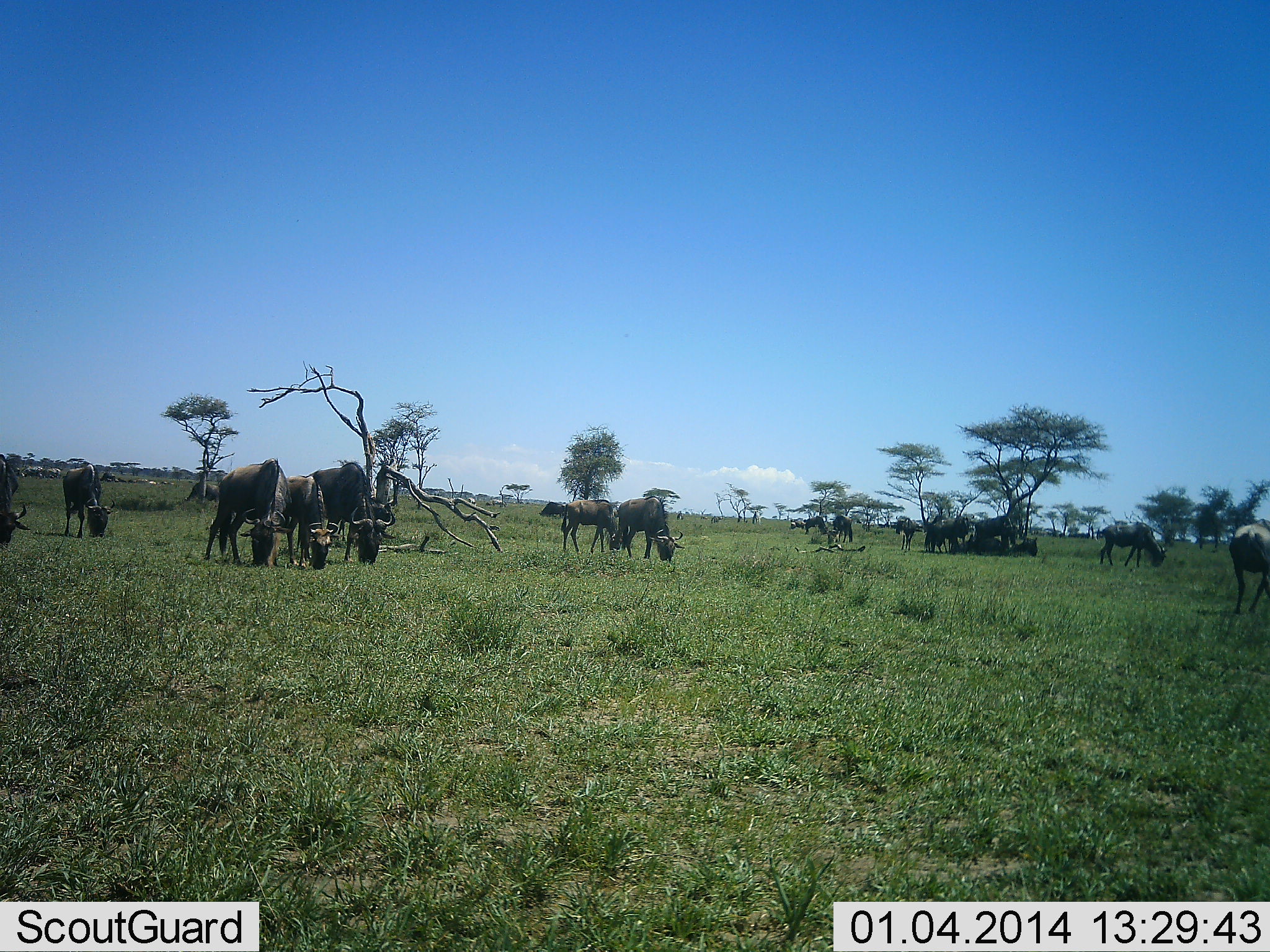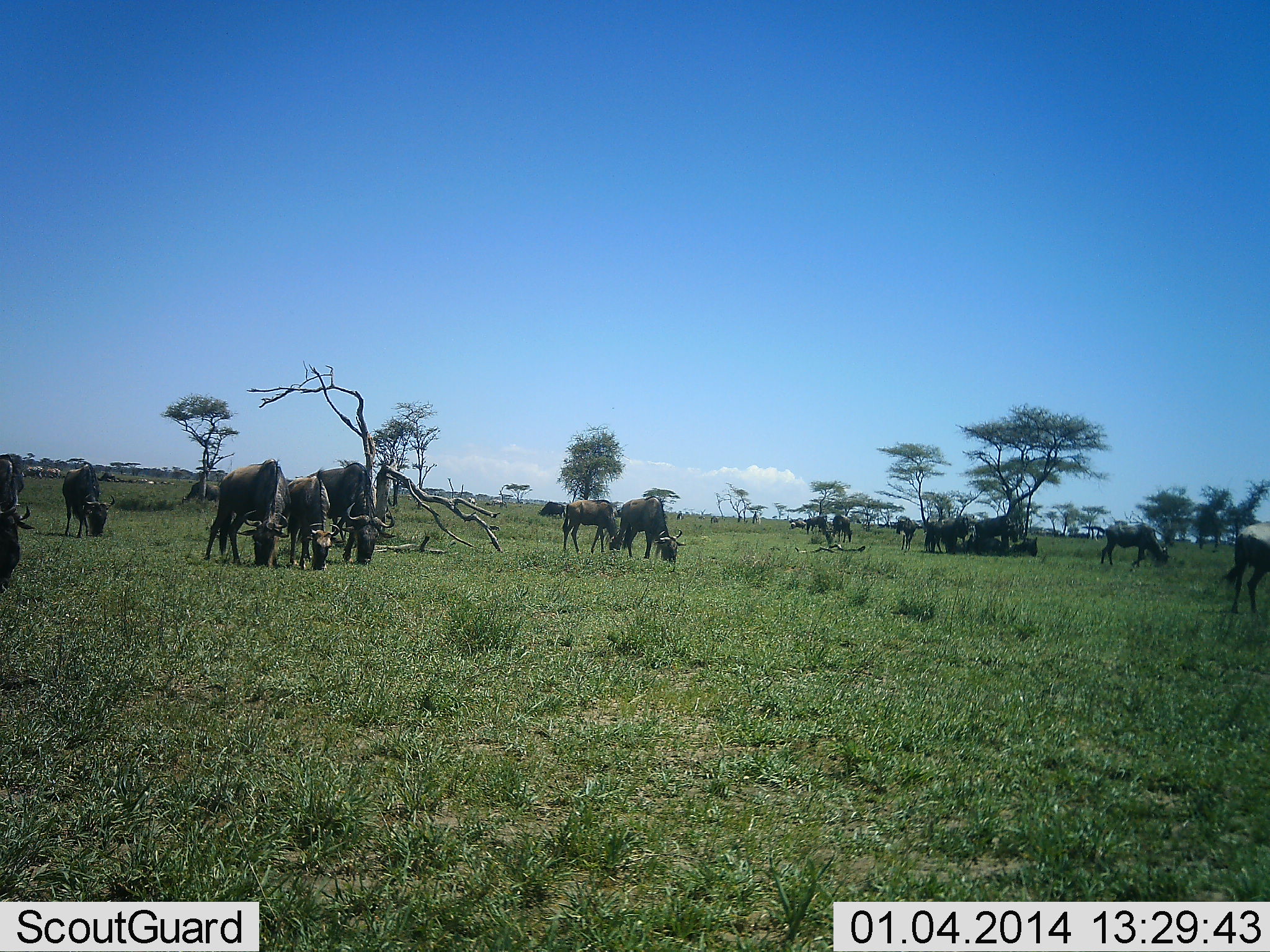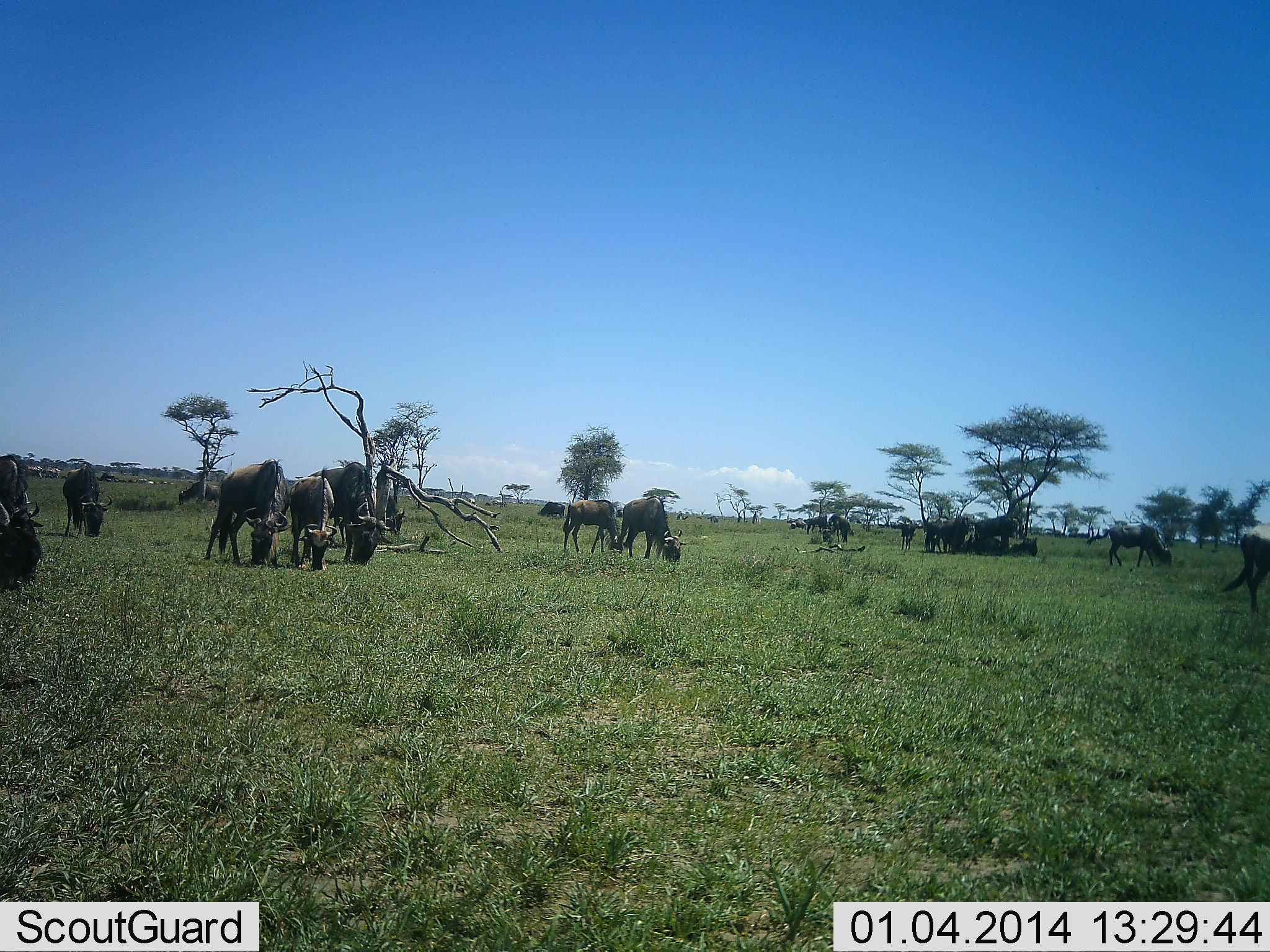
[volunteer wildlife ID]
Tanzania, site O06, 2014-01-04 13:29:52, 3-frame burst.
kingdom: Animalia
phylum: Chordata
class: Mammalia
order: Artiodactyla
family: Bovidae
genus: Connochaetes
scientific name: Connochaetes taurinus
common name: blue wildebeest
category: wildebeest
Wildebeest (blue wildebeest) (Connochaetes taurinus), count 11-50. Behavior (volunteer vote fractions): standing 50%, resting 8%, moving 17%, interacting 0%. Young present (vote fraction): 0%. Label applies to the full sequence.